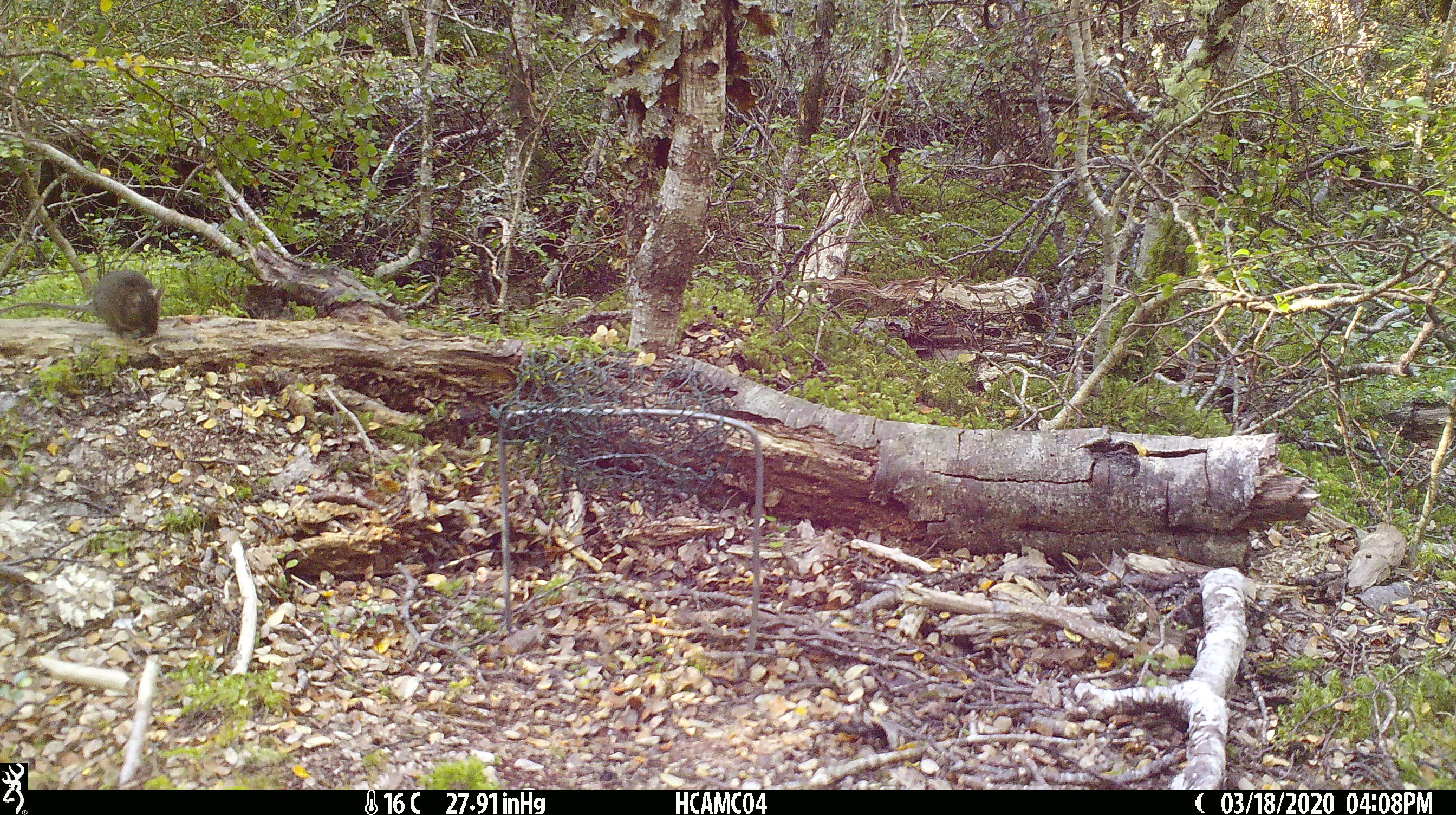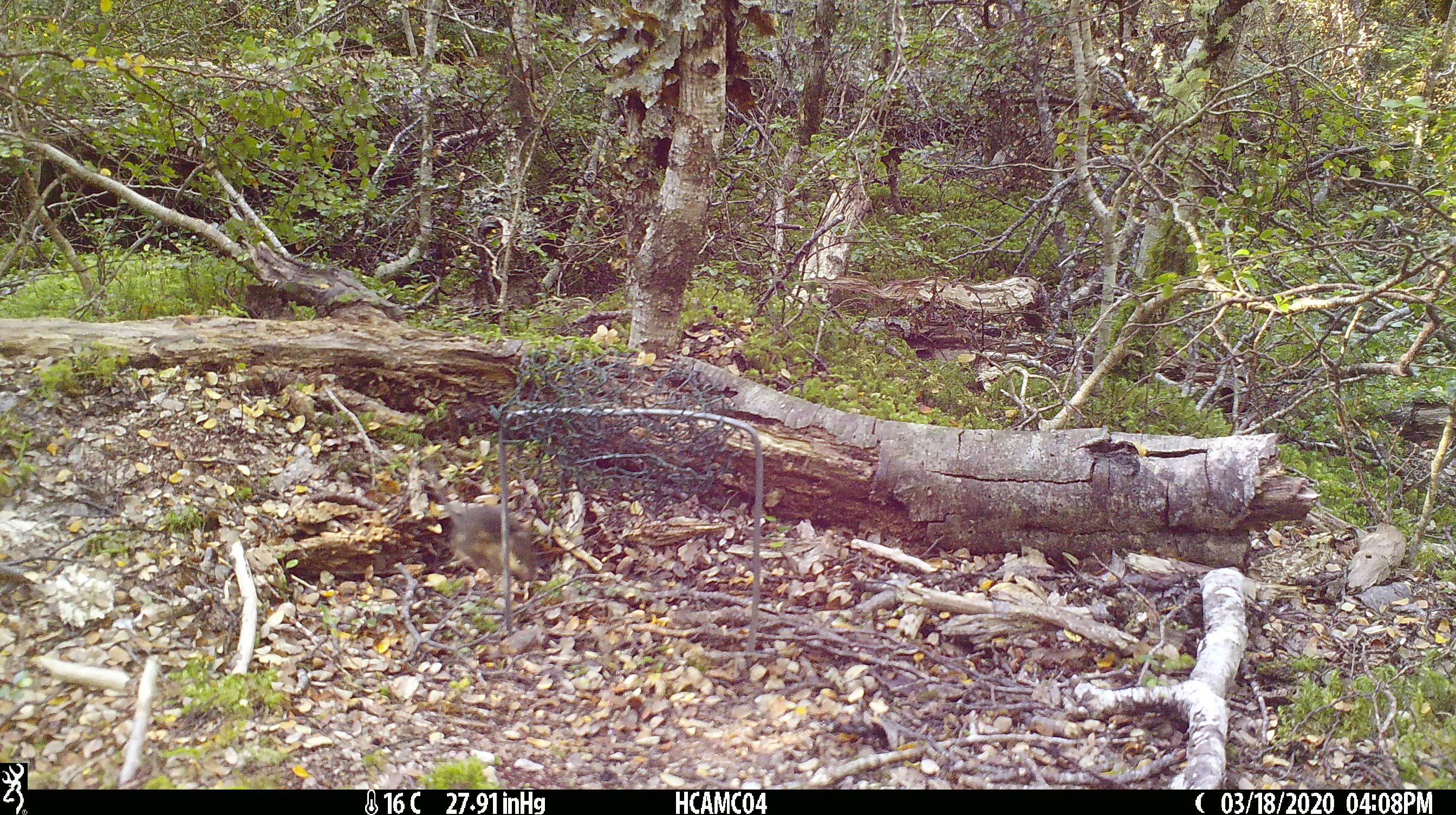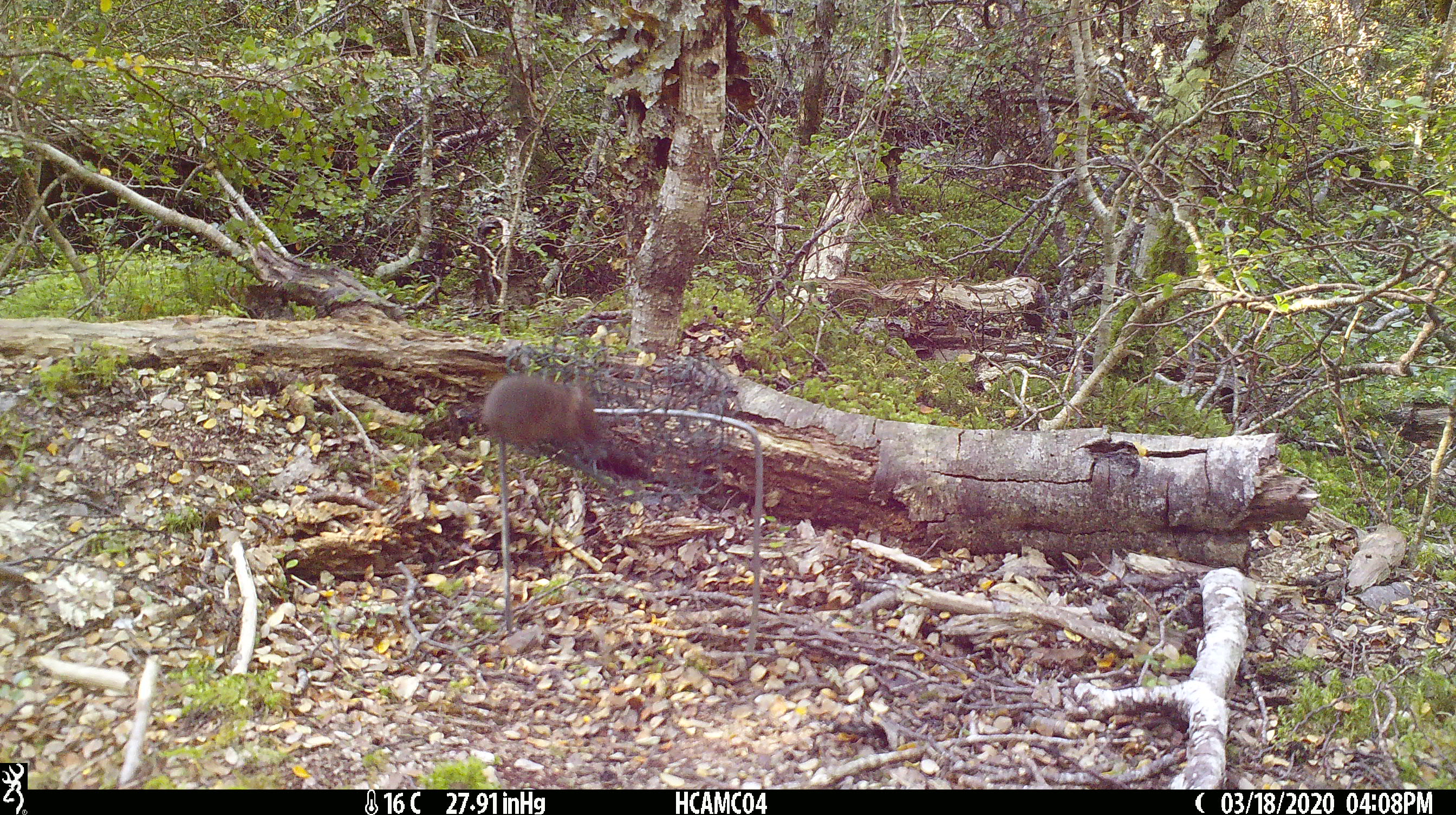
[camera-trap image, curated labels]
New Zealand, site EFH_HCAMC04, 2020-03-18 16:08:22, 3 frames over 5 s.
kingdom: Animalia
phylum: Chordata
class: Mammalia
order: Rodentia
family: Muridae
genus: Mus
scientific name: Mus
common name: mouse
Mouse (Mus).